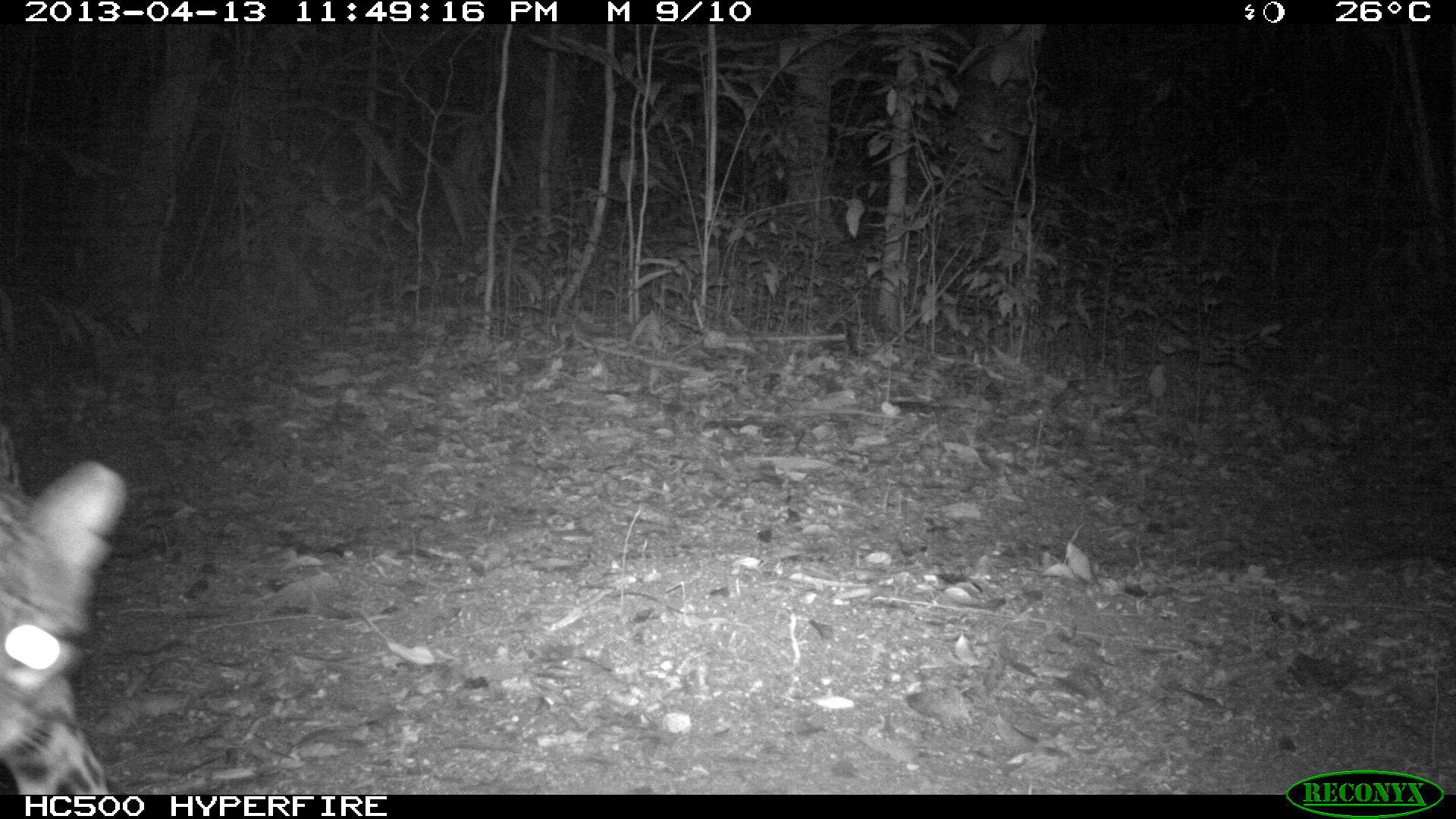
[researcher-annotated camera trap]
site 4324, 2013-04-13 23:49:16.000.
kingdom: Animalia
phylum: Chordata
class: Mammalia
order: Carnivora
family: Felidae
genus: Leopardus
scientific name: Leopardus pardalis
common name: ocelot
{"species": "Leopardus pardalis (ocelot)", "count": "1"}